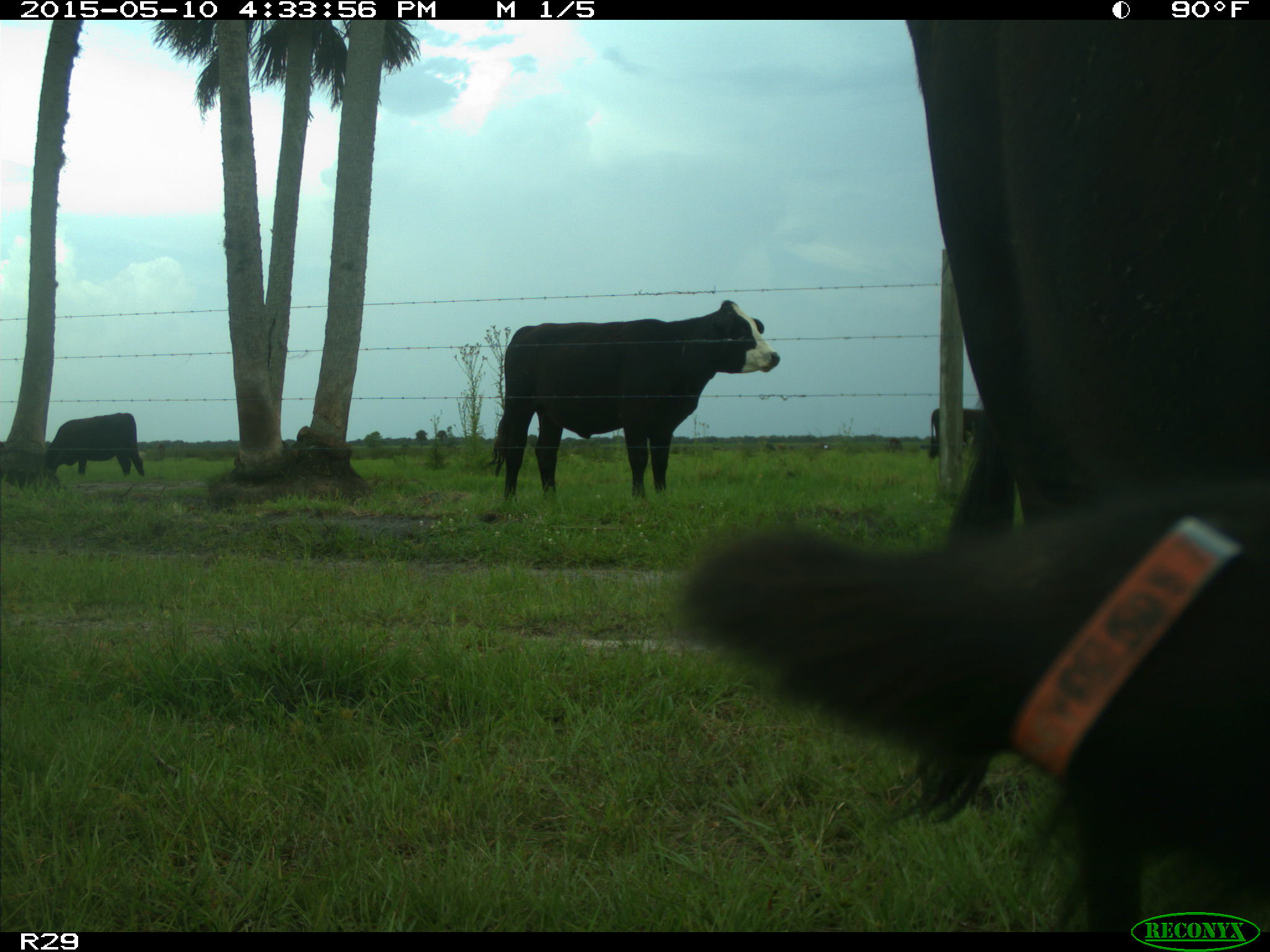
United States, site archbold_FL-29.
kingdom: Animalia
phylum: Chordata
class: Mammalia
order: Artiodactyla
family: Bovidae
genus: Bos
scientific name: Bos taurus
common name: domestic cow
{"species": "Bos taurus (domestic cow)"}